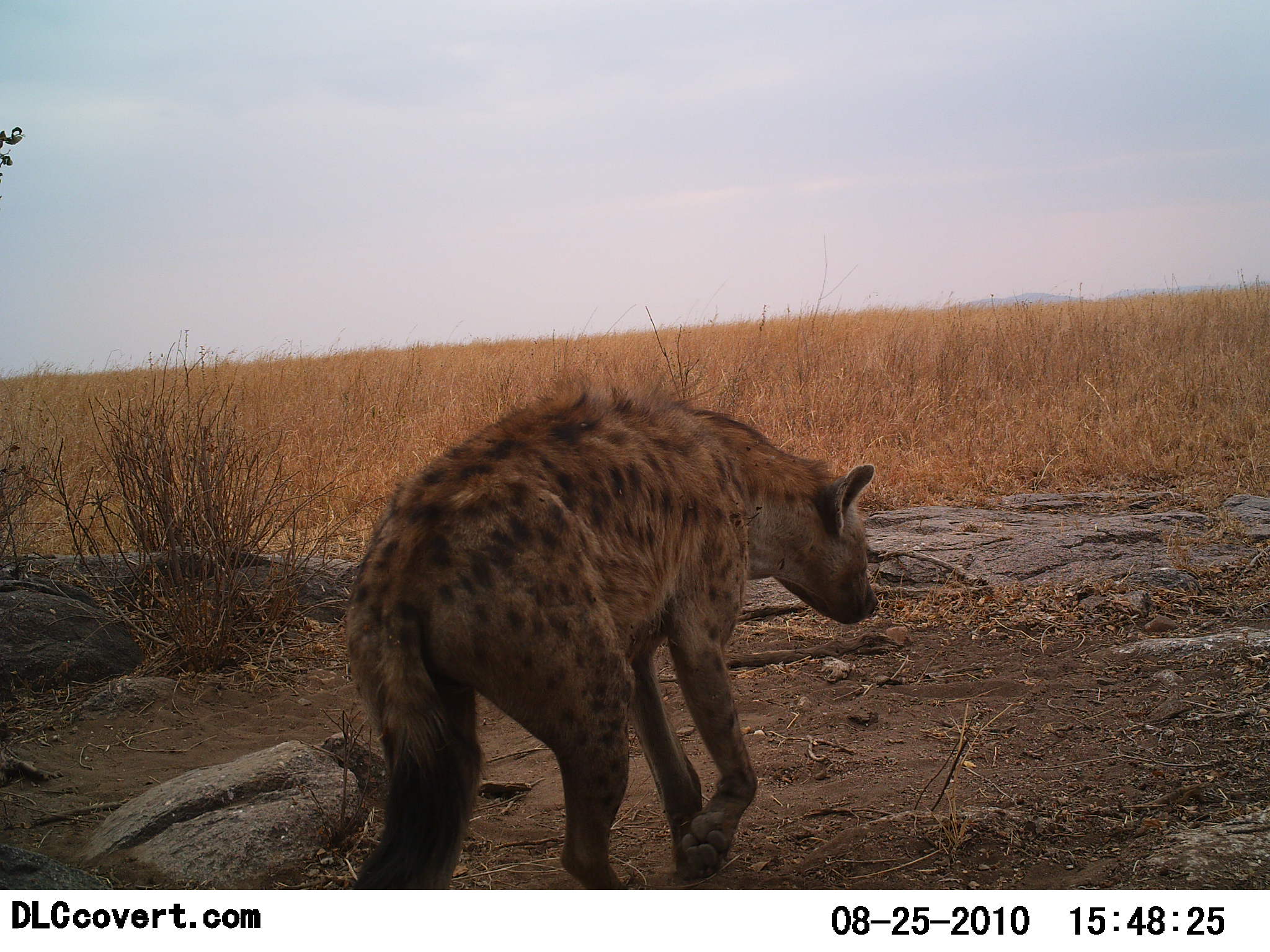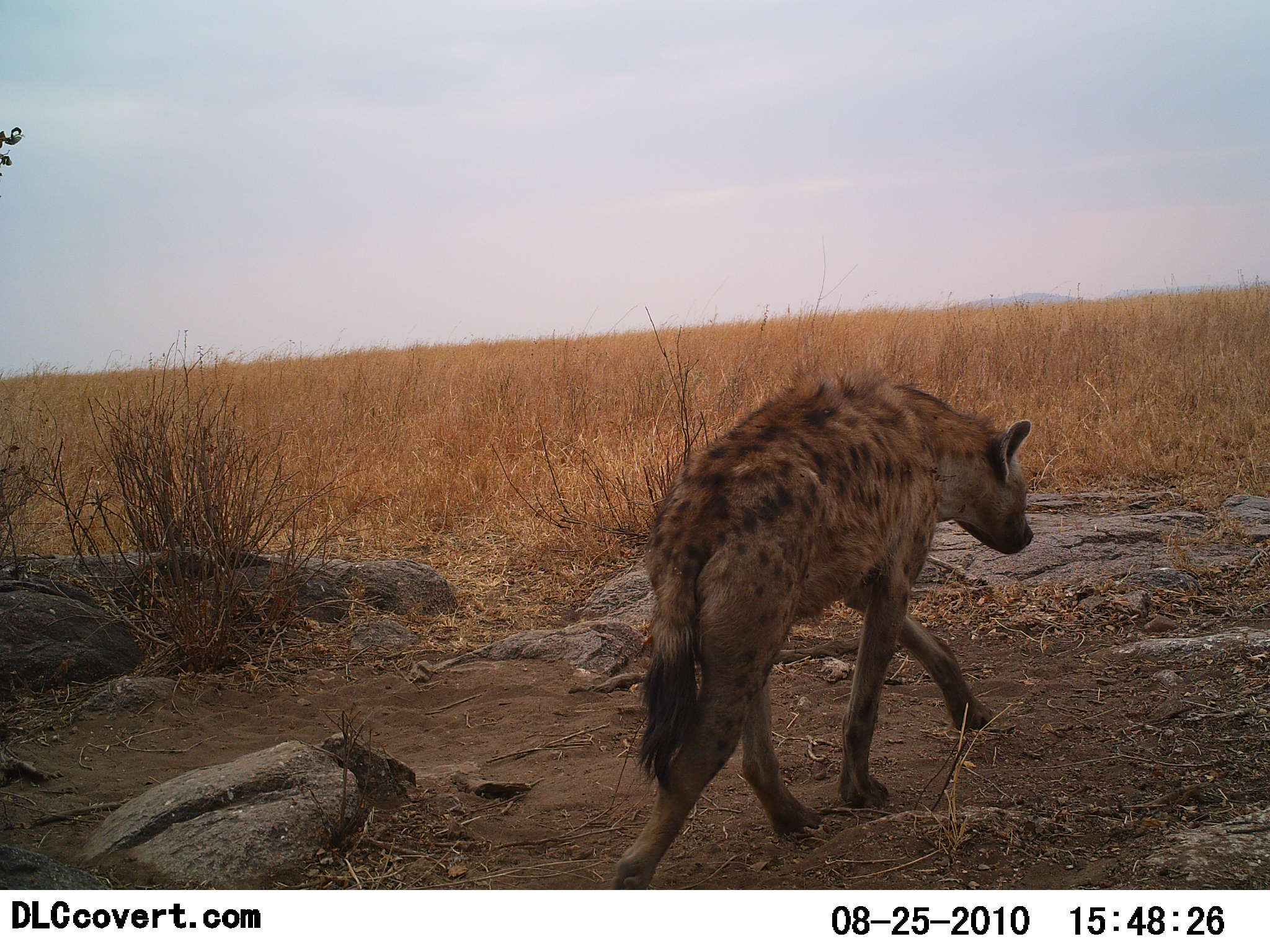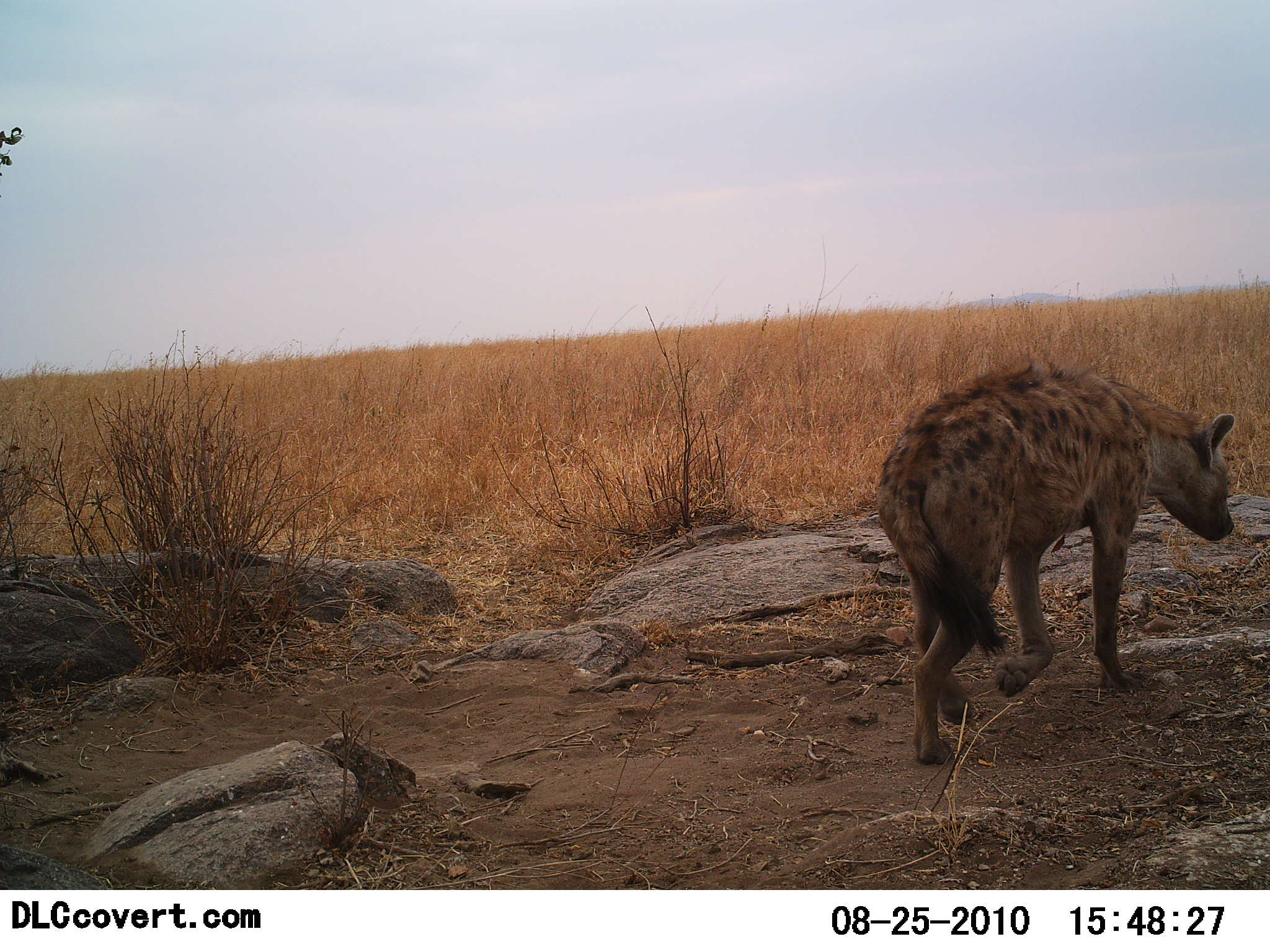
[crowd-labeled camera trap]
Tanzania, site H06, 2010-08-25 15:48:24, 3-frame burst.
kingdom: Animalia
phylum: Chordata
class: Mammalia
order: Carnivora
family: Hyaenidae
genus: Crocuta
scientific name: Crocuta crocuta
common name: spotted hyena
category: hyenaspotted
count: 1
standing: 5%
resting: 0%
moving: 100%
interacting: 0%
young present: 0%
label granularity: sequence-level